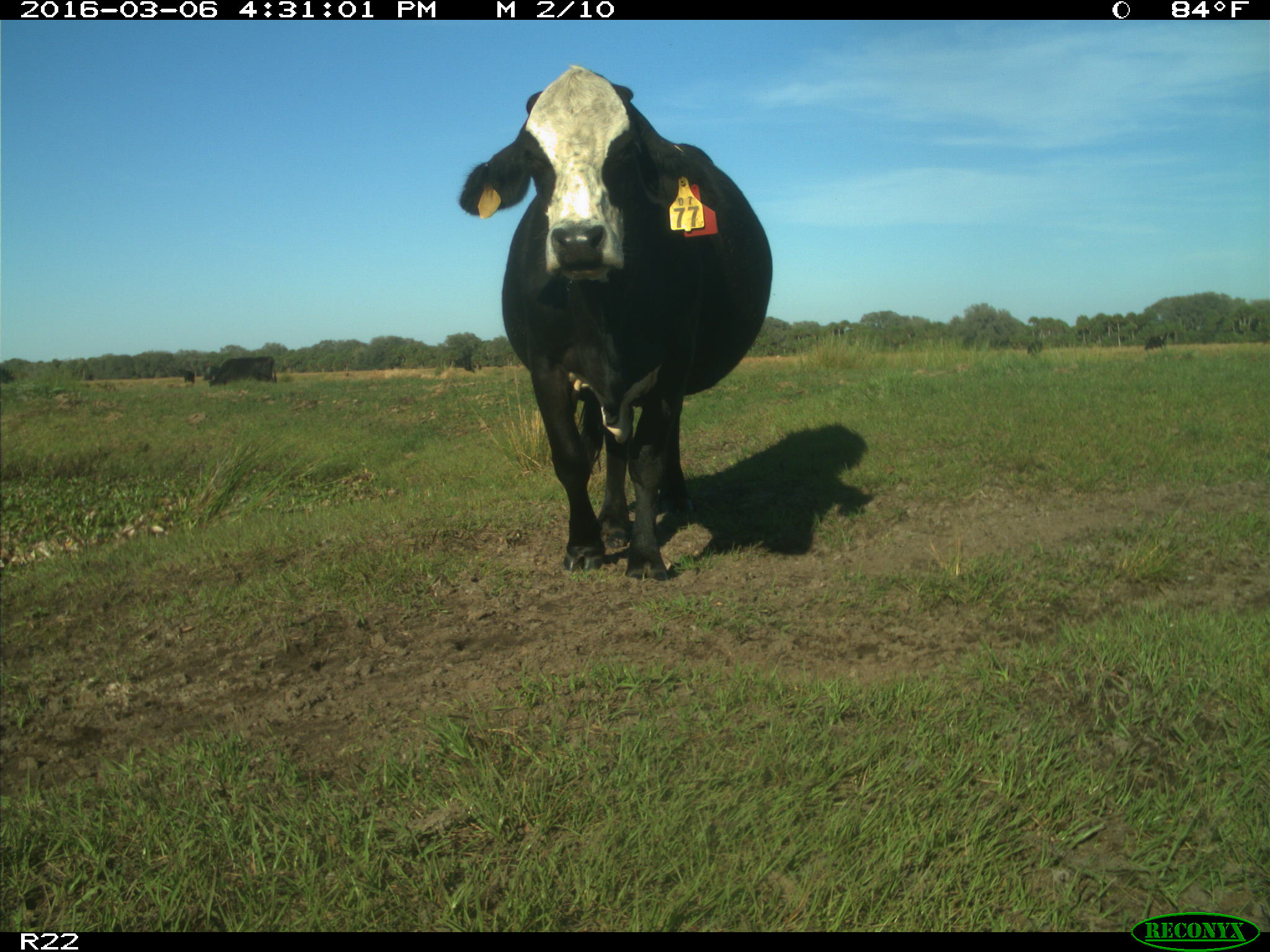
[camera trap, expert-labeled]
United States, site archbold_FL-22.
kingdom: Animalia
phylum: Chordata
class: Mammalia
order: Artiodactyla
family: Bovidae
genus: Bos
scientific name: Bos taurus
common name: domestic cow